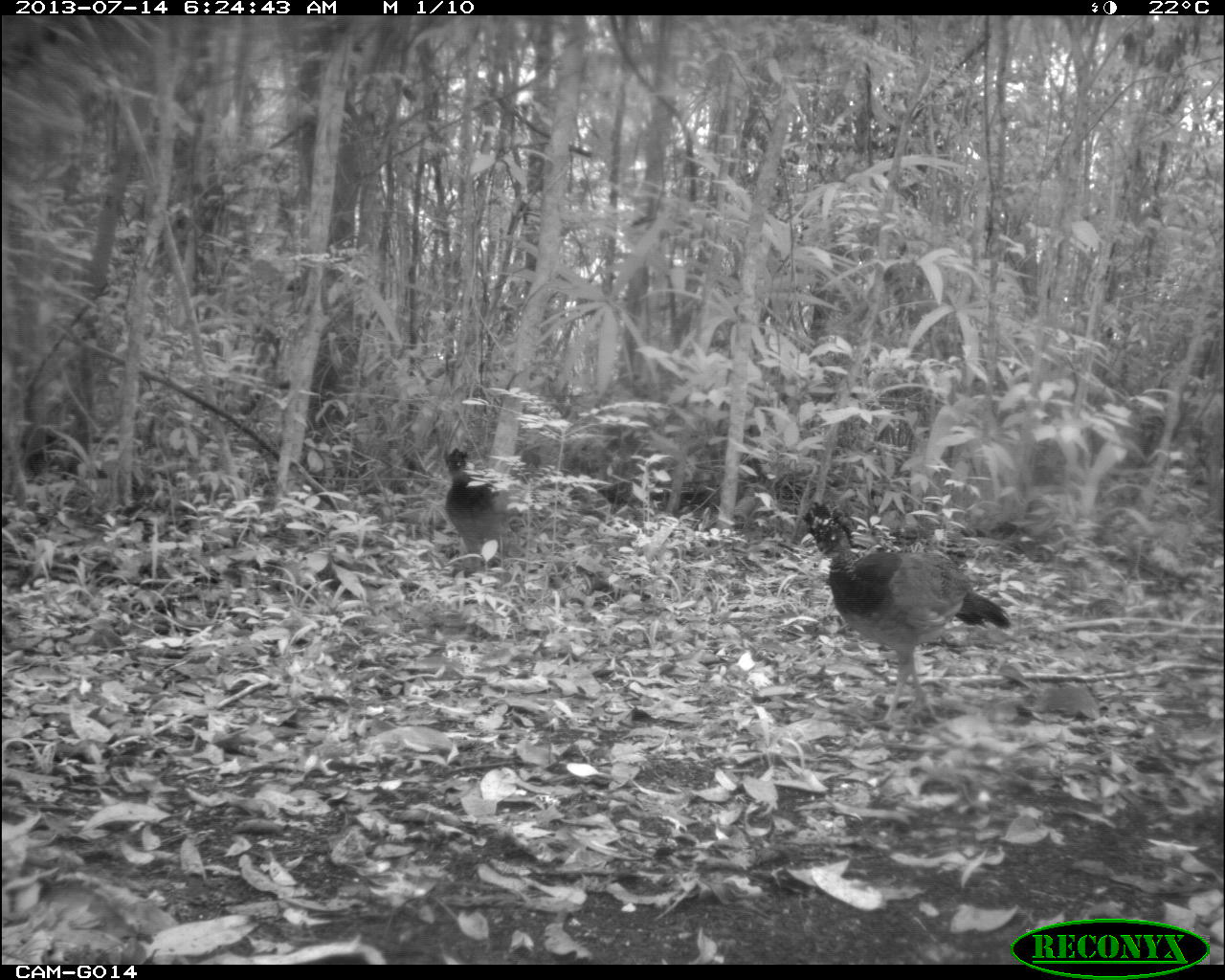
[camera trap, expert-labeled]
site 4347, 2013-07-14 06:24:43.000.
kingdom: Animalia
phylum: Chordata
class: Aves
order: Galliformes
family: Cracidae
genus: Crax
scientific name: Crax rubra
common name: great curassow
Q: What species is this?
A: Crax rubra (great curassow).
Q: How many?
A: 2.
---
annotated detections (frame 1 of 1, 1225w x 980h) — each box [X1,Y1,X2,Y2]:
crax rubra: [797,501,1012,729]; [440,446,532,574]